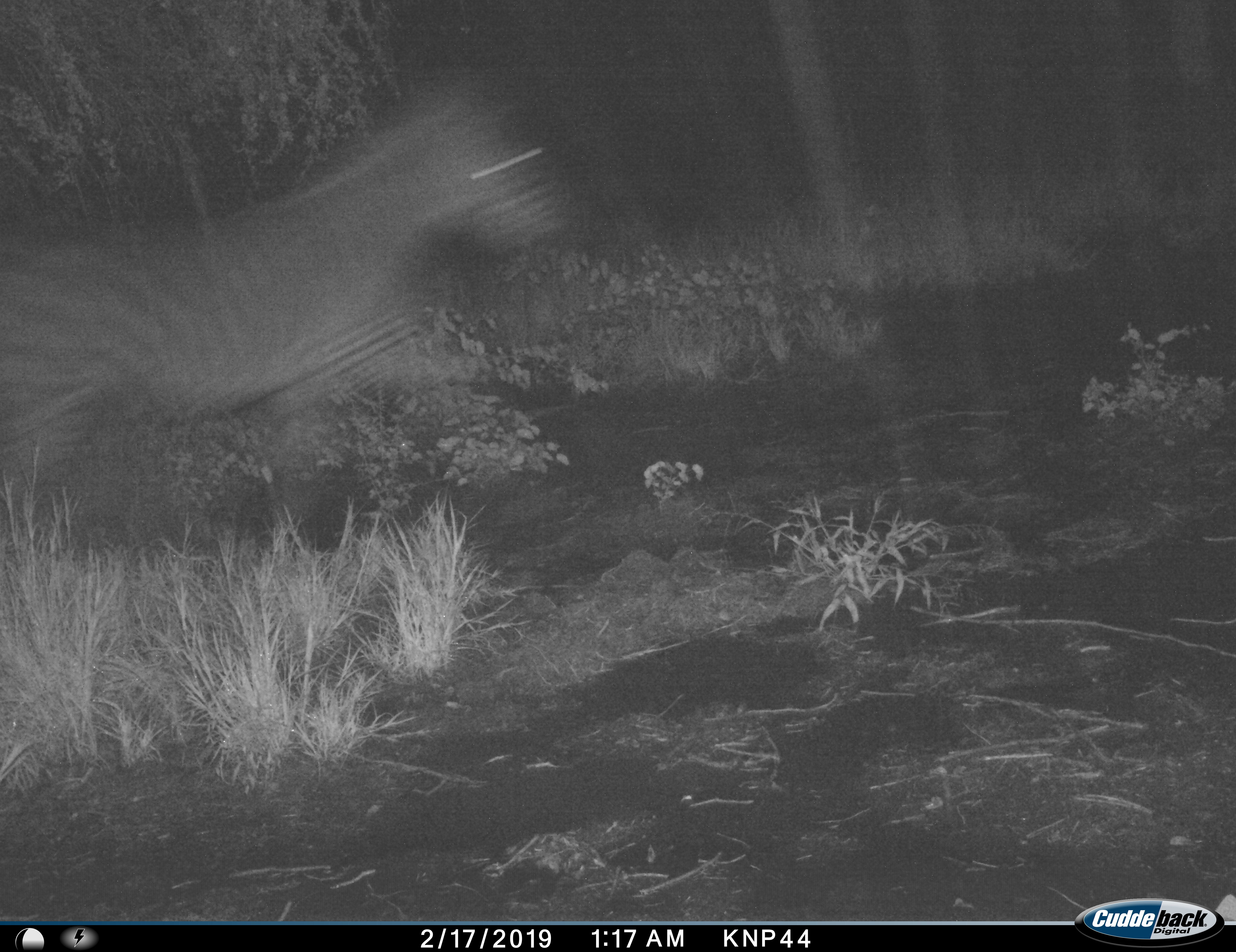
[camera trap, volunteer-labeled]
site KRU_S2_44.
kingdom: Animalia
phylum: Chordata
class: Mammalia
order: Perissodactyla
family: Equidae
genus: Equus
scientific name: Equus quagga burchellii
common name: burchell's zebra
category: zebraburchells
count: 1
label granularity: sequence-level